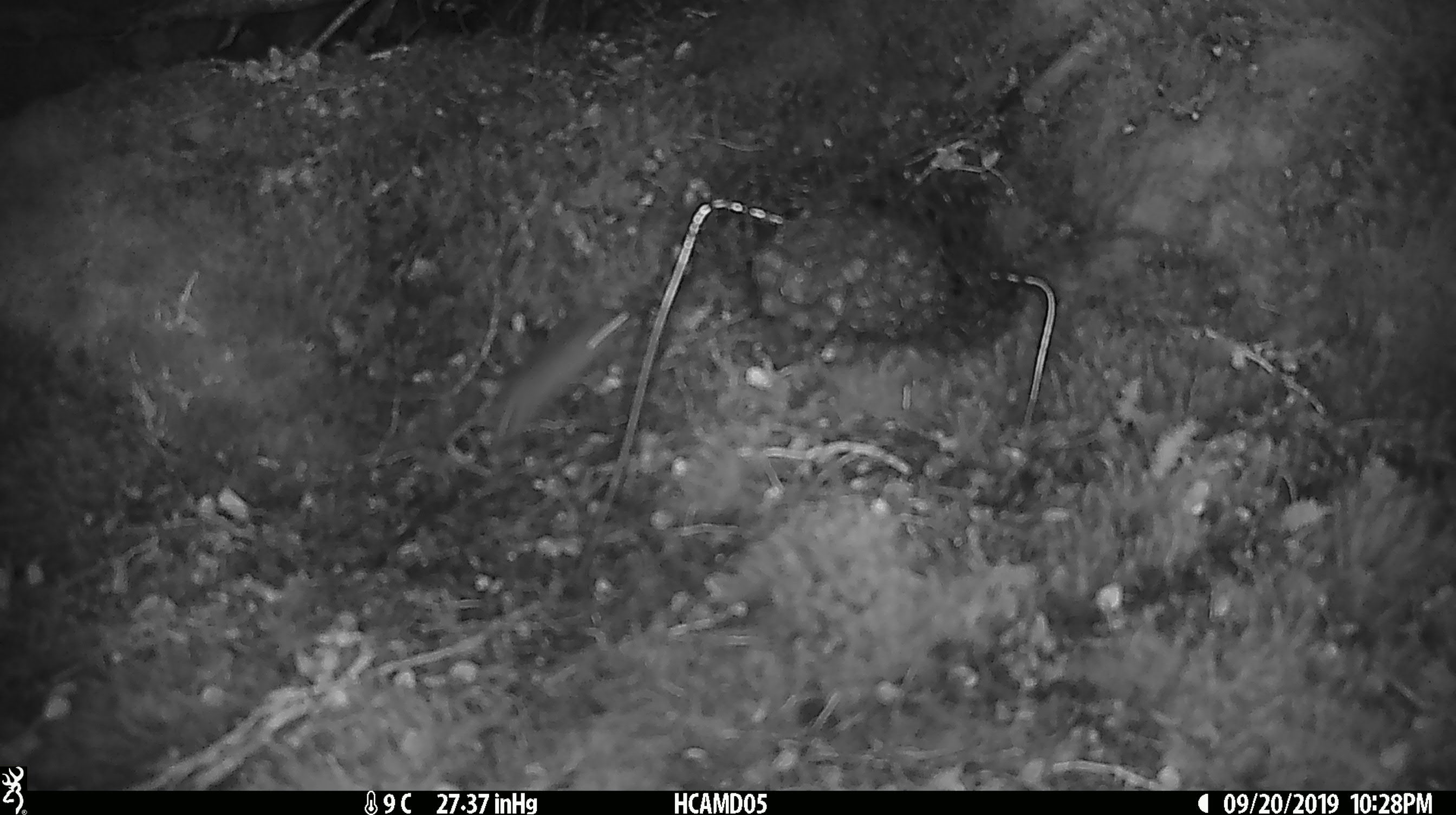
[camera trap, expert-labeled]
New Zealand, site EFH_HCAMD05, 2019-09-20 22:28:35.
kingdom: Animalia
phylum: Chordata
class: Mammalia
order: Rodentia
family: Muridae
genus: Mus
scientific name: Mus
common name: mouse